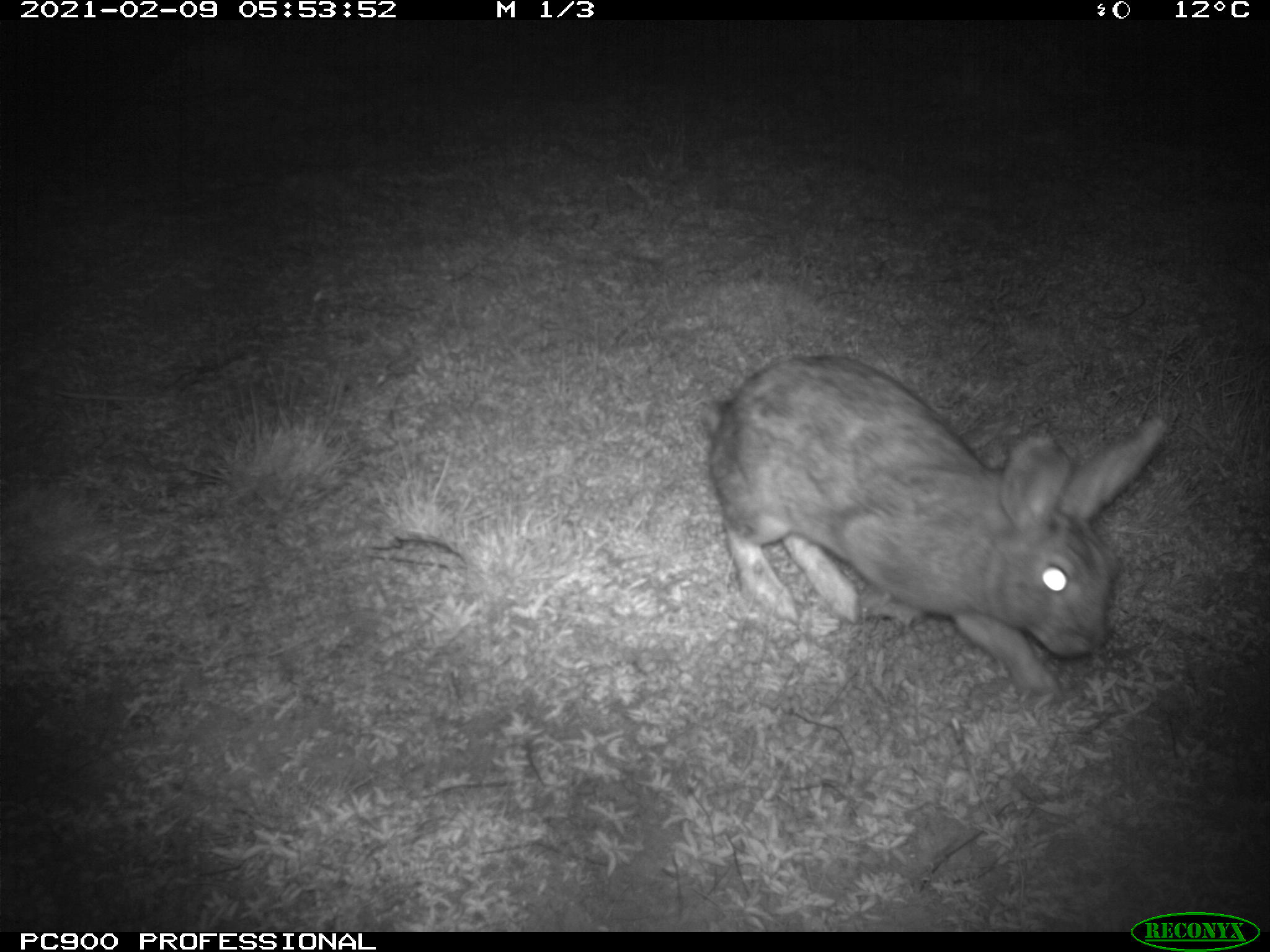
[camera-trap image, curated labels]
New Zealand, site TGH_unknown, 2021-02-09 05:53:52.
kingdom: Animalia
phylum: Chordata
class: Mammalia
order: Lagomorpha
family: Leporidae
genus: Oryctolagus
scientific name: Oryctolagus cuniculus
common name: european rabbit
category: rabbit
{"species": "rabbit (european rabbit) (Oryctolagus cuniculus)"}